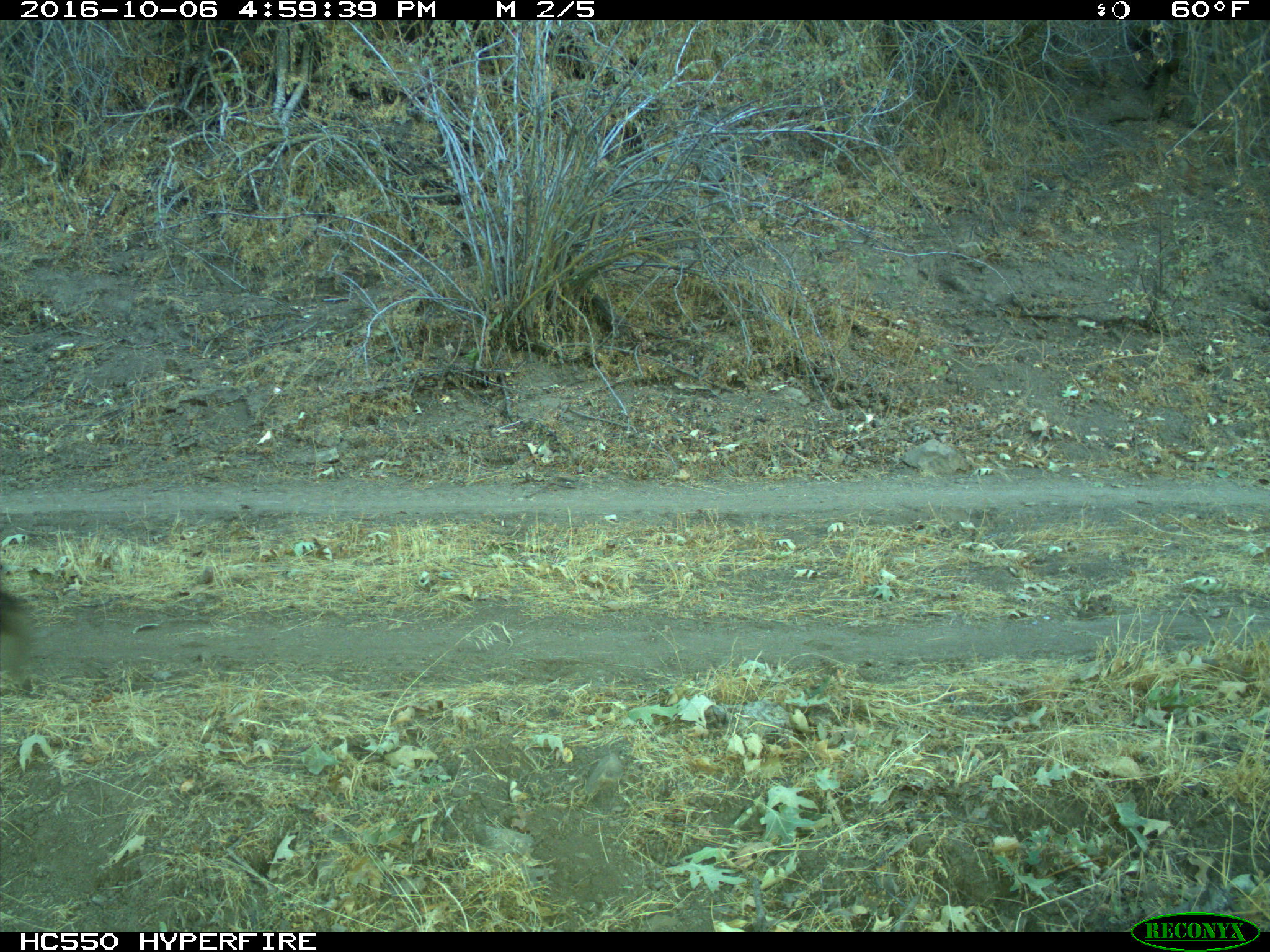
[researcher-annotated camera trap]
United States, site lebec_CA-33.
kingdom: Animalia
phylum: Chordata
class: Mammalia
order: Artiodactyla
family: Bovidae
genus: Bos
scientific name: Bos taurus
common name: domestic cow